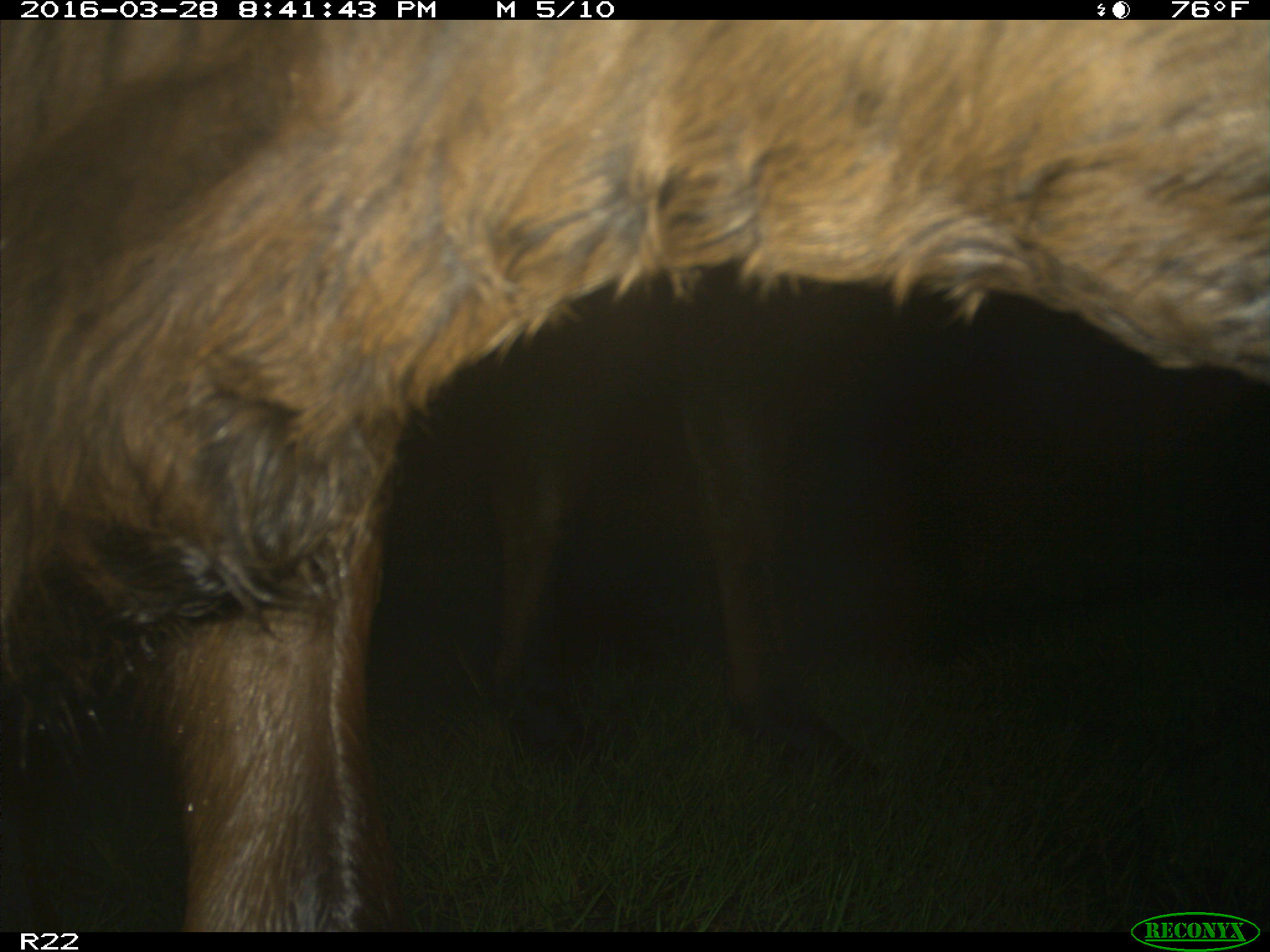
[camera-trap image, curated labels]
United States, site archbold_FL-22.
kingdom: Animalia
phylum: Chordata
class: Mammalia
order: Artiodactyla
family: Bovidae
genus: Bos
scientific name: Bos taurus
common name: domestic cow